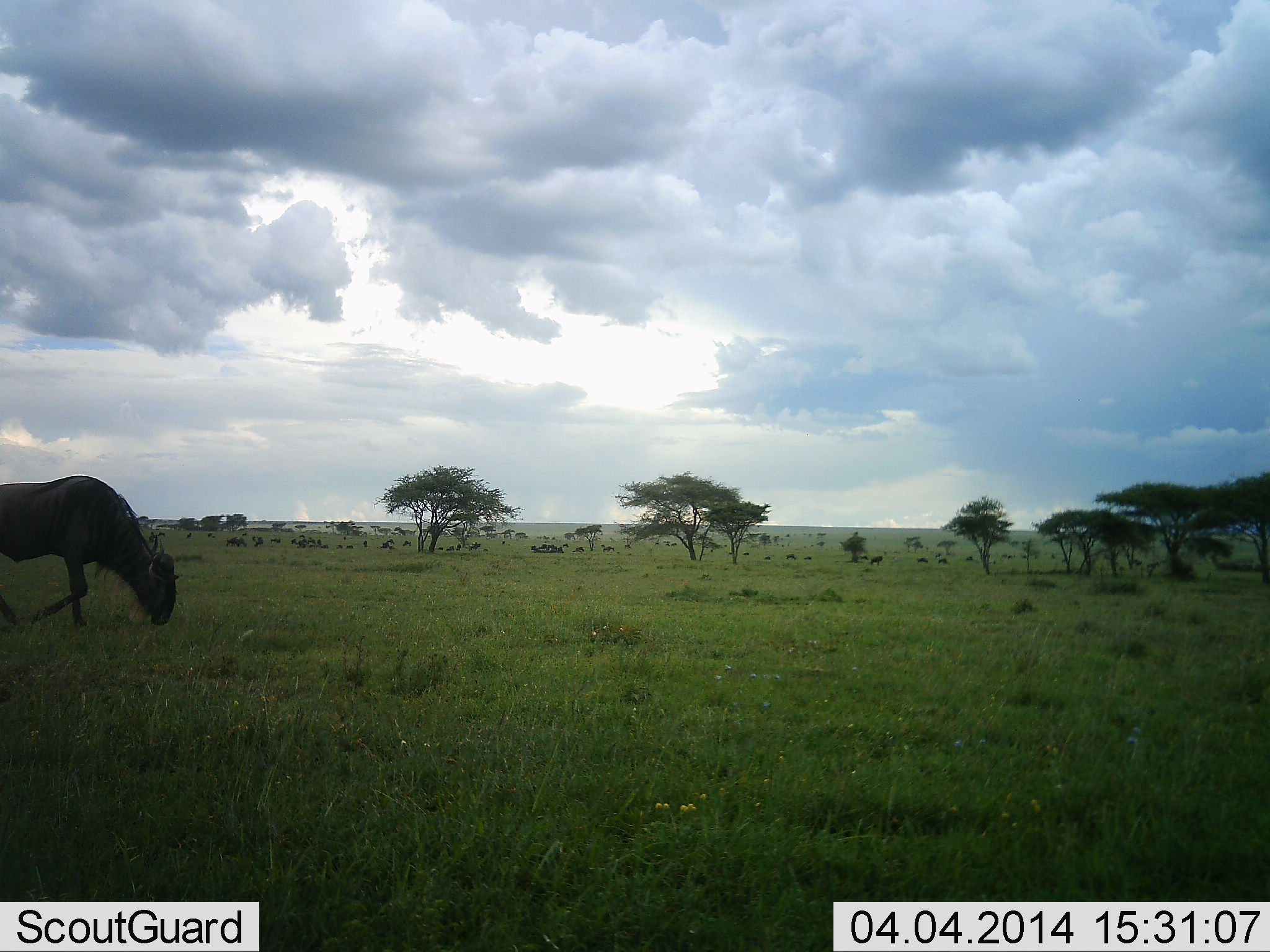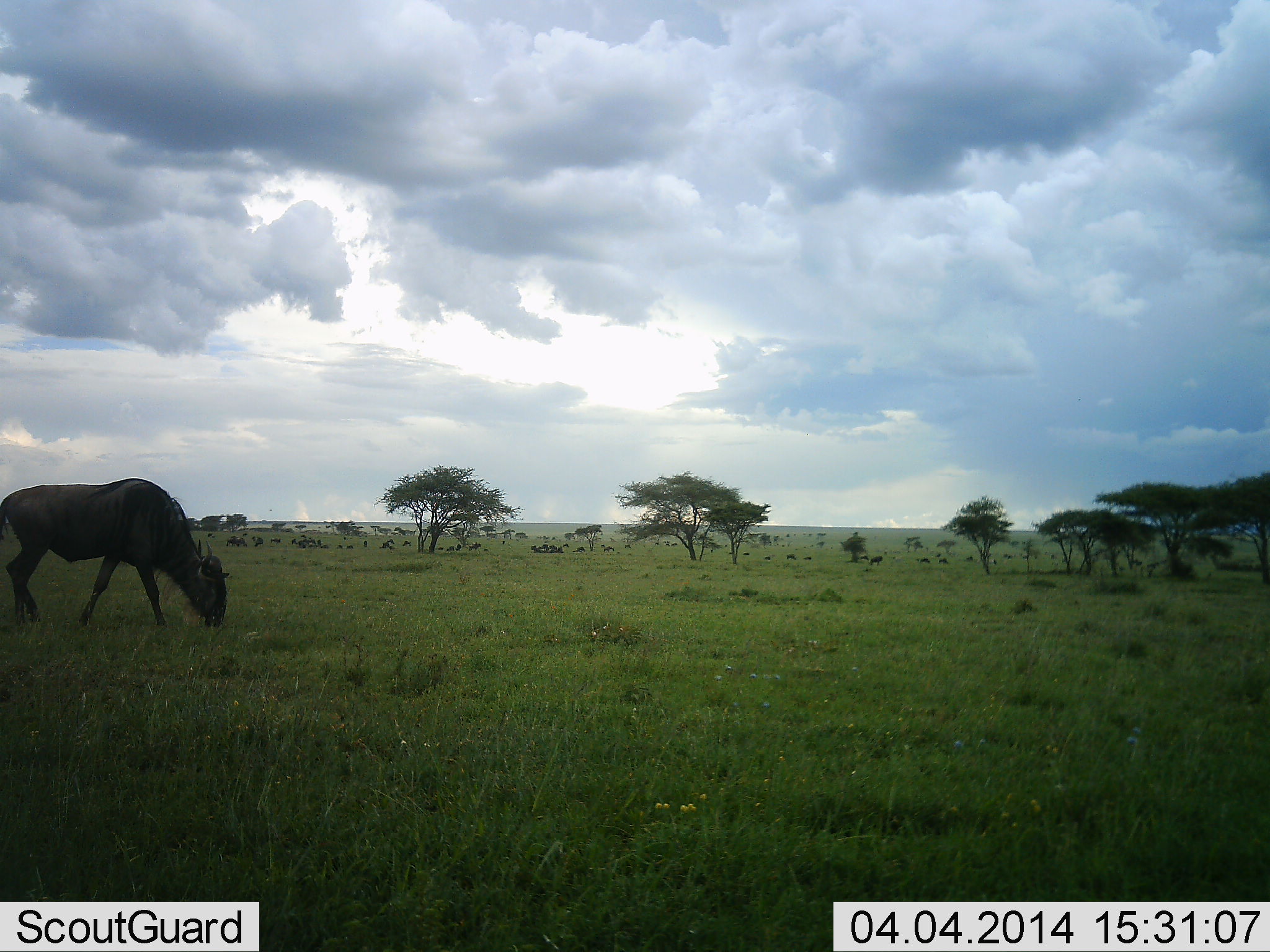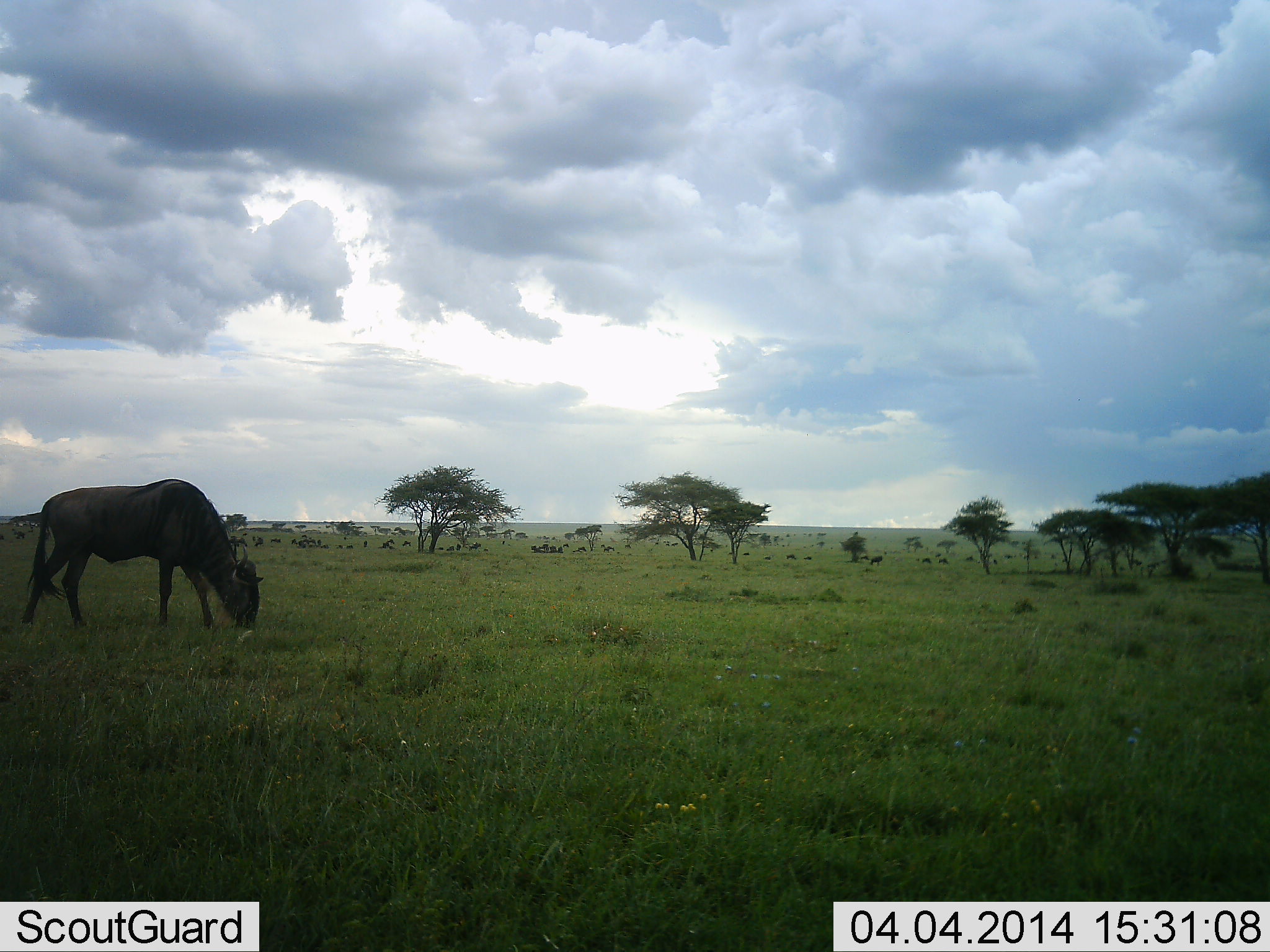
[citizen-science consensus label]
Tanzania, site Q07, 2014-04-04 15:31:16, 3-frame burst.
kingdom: Animalia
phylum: Chordata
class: Mammalia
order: Artiodactyla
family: Bovidae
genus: Connochaetes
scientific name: Connochaetes taurinus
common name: blue wildebeest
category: wildebeest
Wildebeest (blue wildebeest) (Connochaetes taurinus), count 1. Behavior (volunteer vote fractions): standing 40%, resting 20%, moving 40%, interacting 10%. Young present (vote fraction): 0%. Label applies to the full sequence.